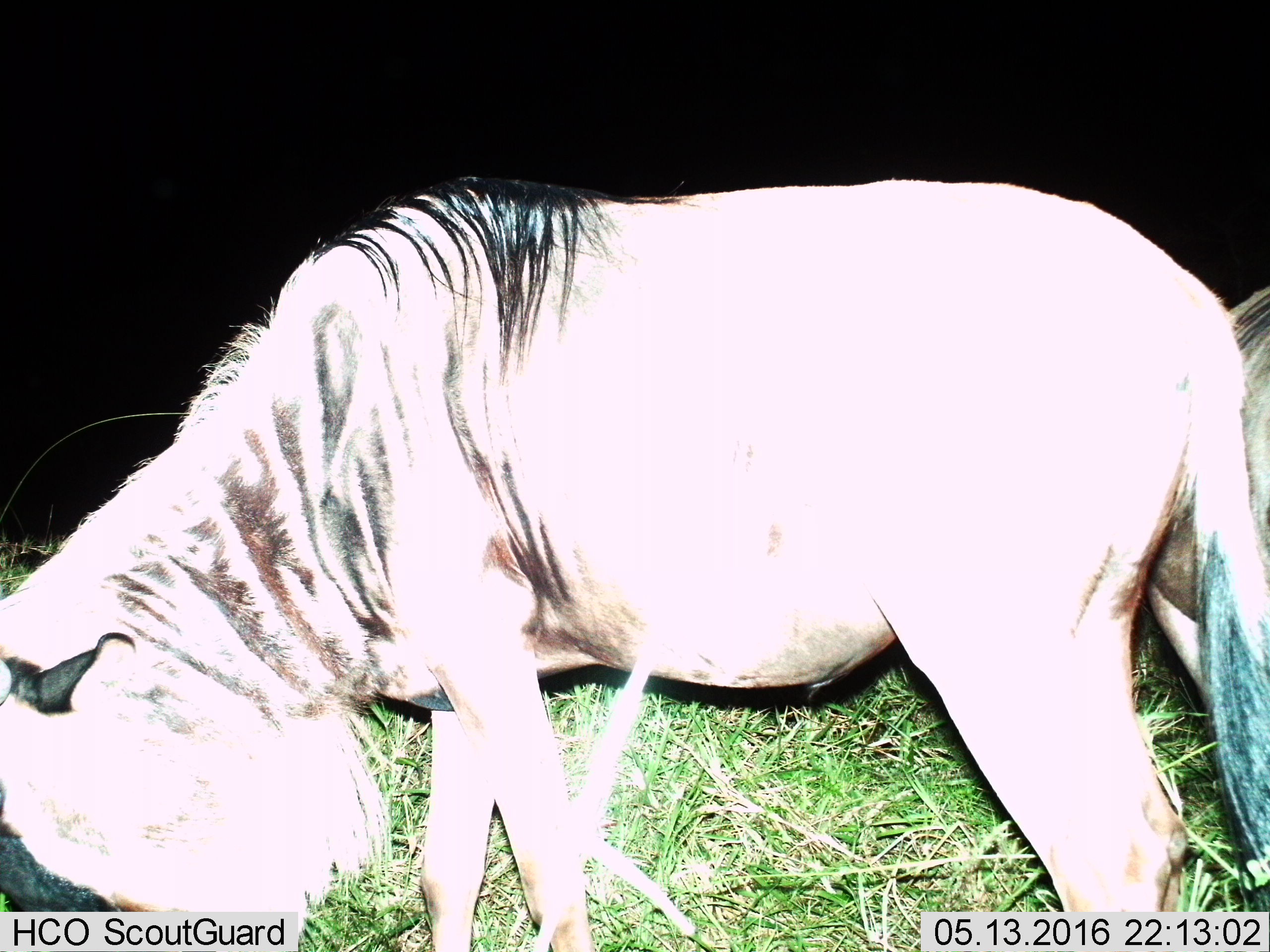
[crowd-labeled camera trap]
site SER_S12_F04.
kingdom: Animalia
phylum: Chordata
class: Mammalia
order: Artiodactyla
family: Bovidae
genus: Connochaetes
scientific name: Connochaetes taurinus taurinus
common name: blue wildebeest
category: wildebeestblue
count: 2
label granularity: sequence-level